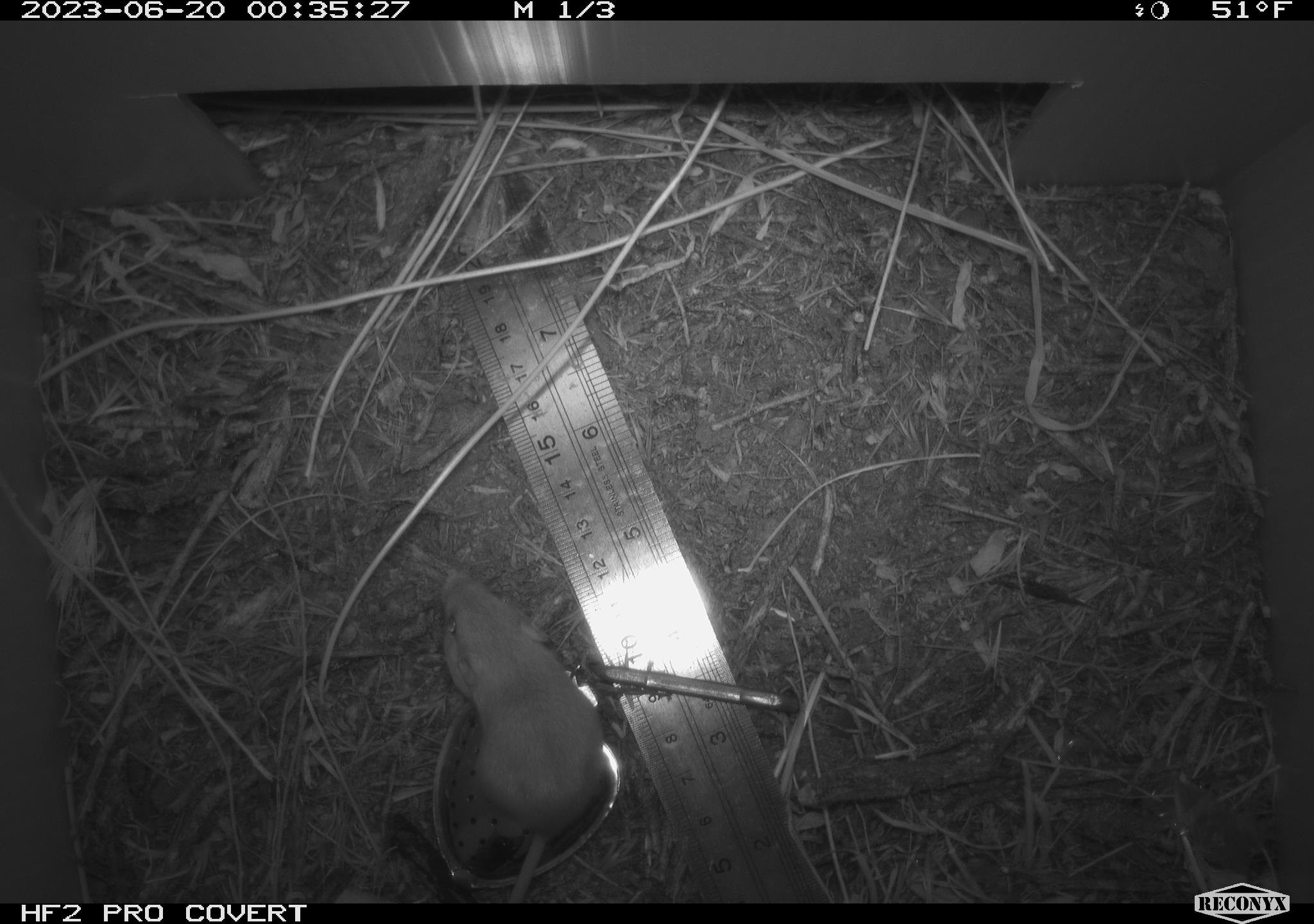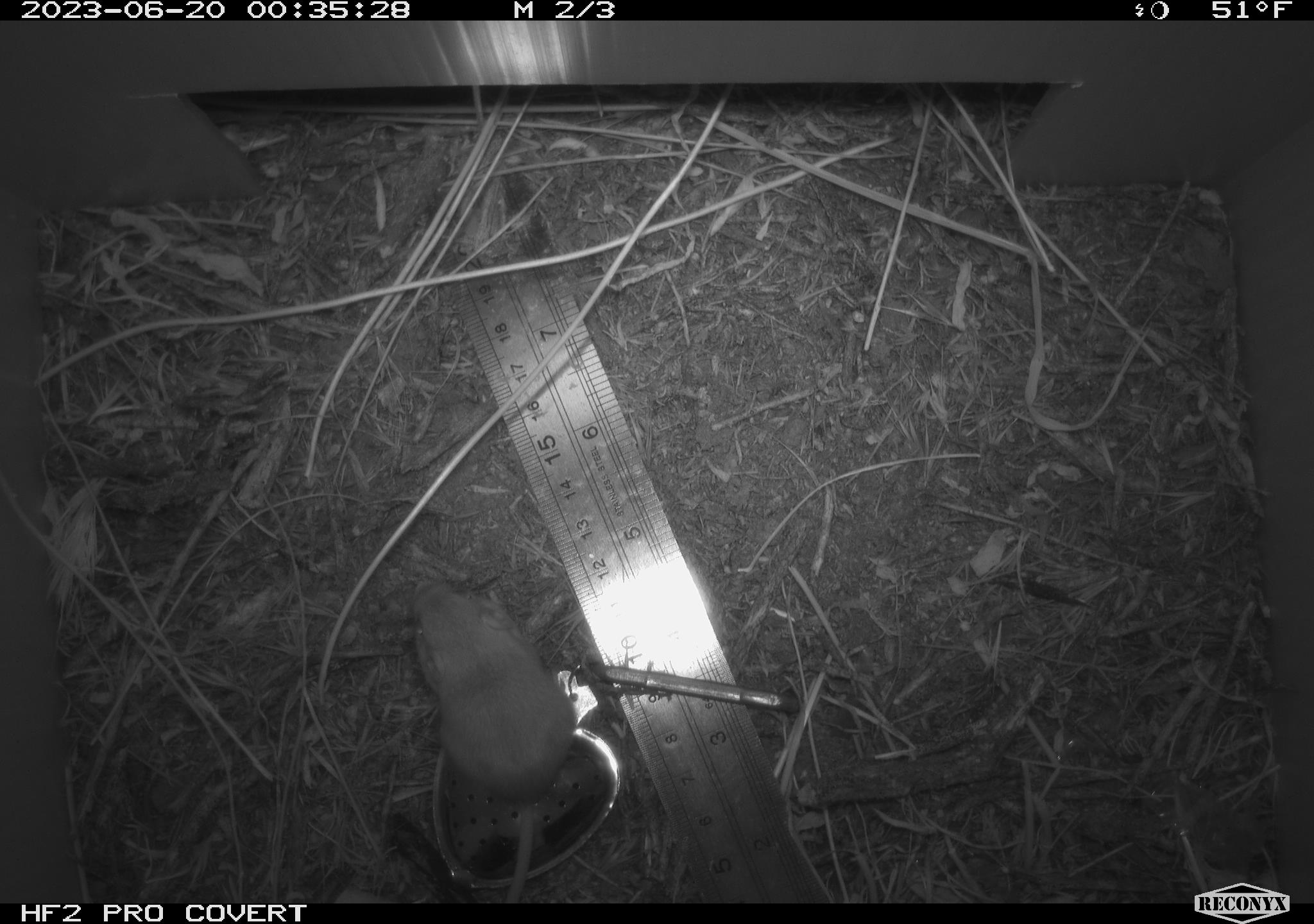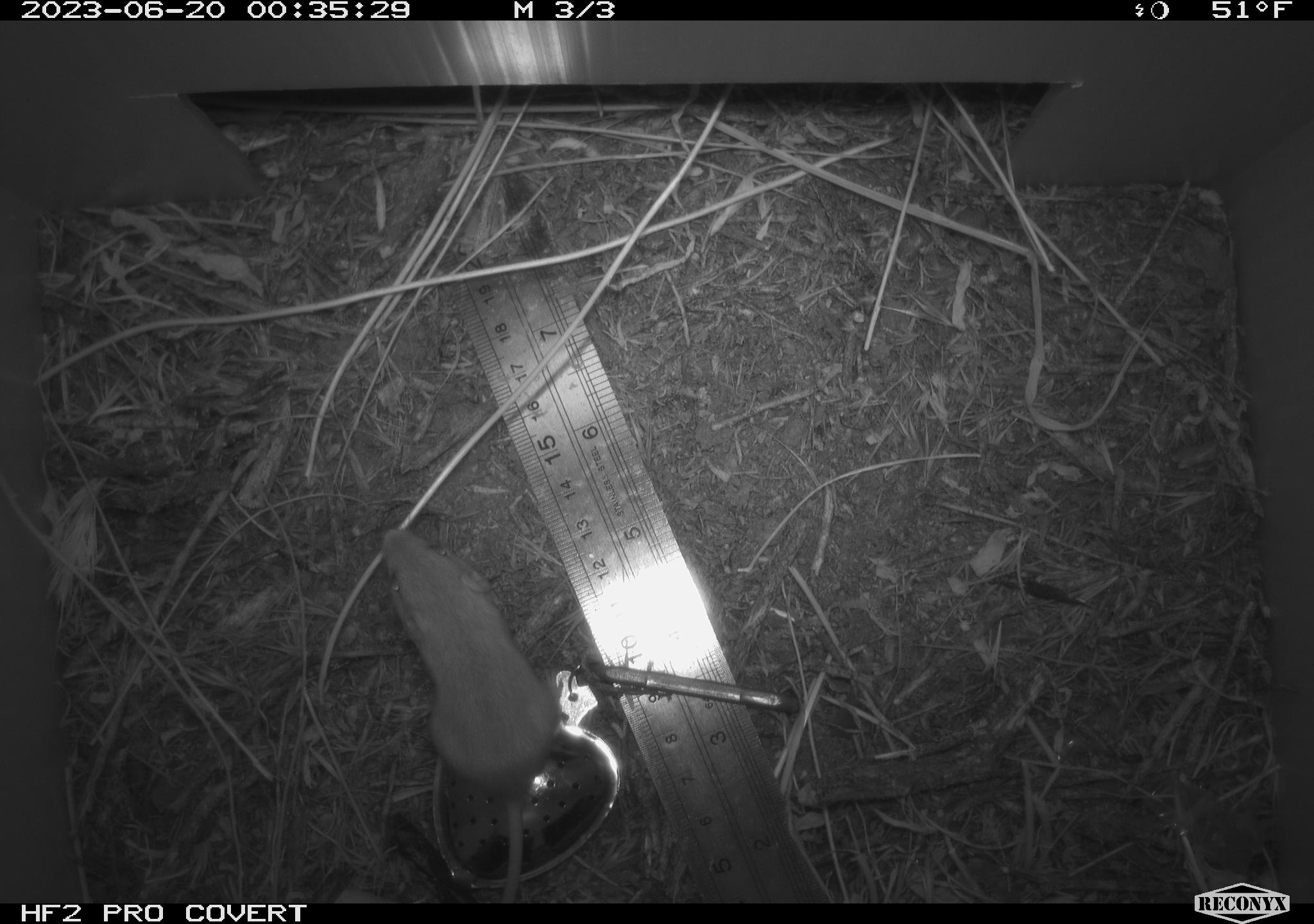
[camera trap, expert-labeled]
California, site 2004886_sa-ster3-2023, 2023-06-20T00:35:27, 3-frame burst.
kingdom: Animalia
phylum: Chordata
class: Mammalia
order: Rodentia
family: Heteromyidae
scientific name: Heteromyidae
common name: kangaroo rats and pocket mice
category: heteromyidae family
Heteromyidae family (kangaroo rats and pocket mice) (Heteromyidae).